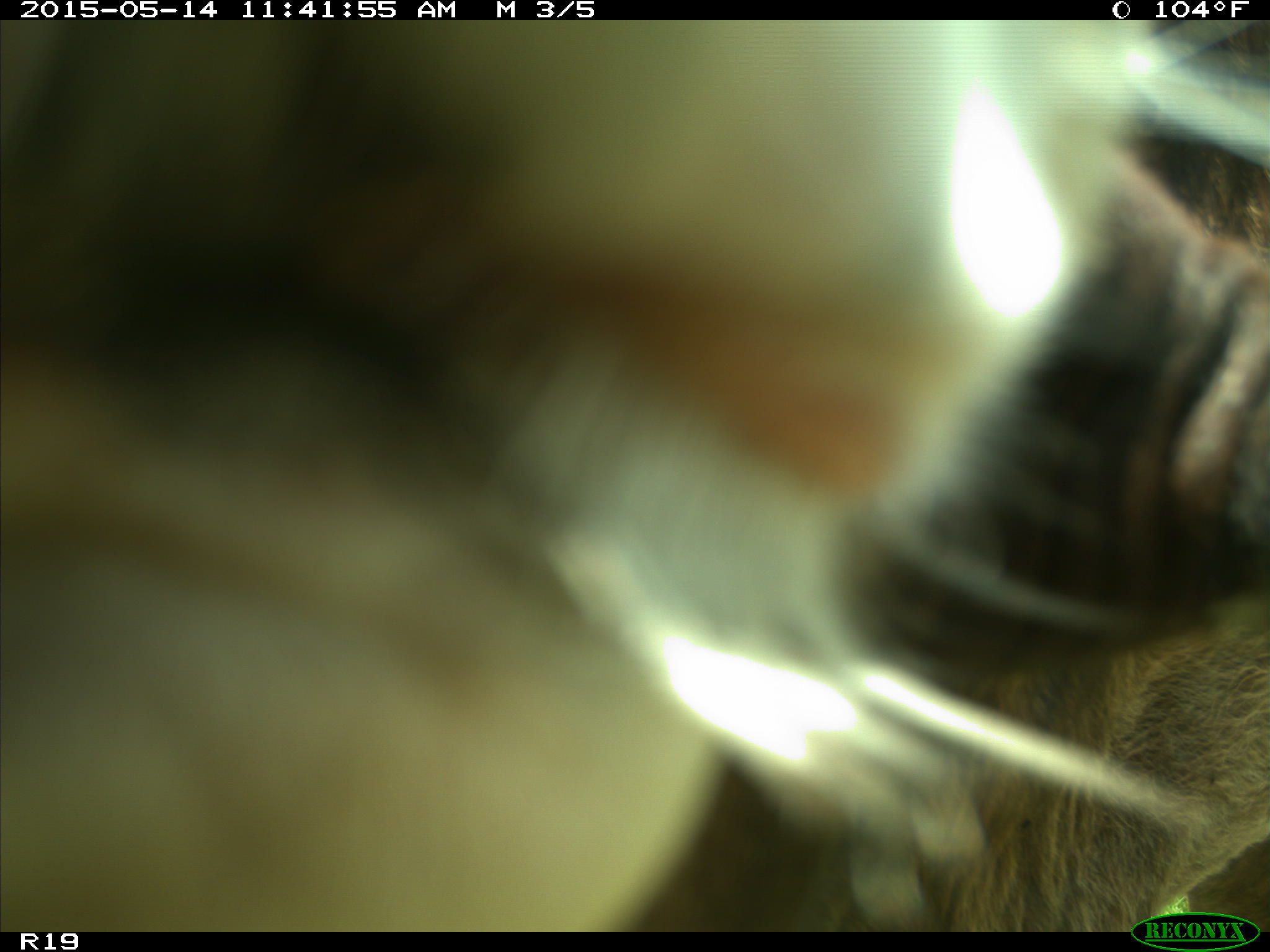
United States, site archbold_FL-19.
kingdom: Animalia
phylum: Chordata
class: Mammalia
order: Artiodactyla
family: Bovidae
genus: Bos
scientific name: Bos taurus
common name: domestic cow